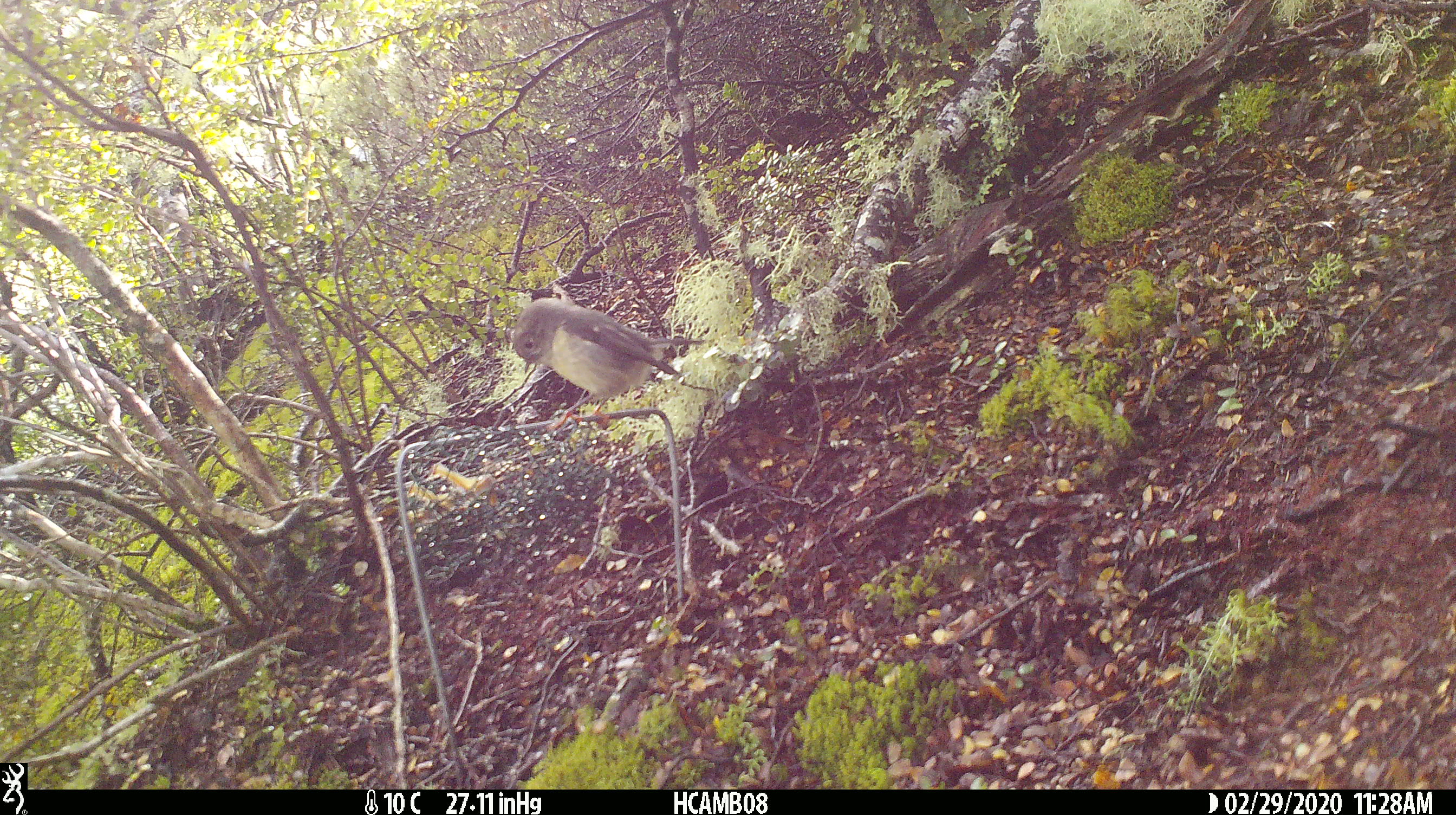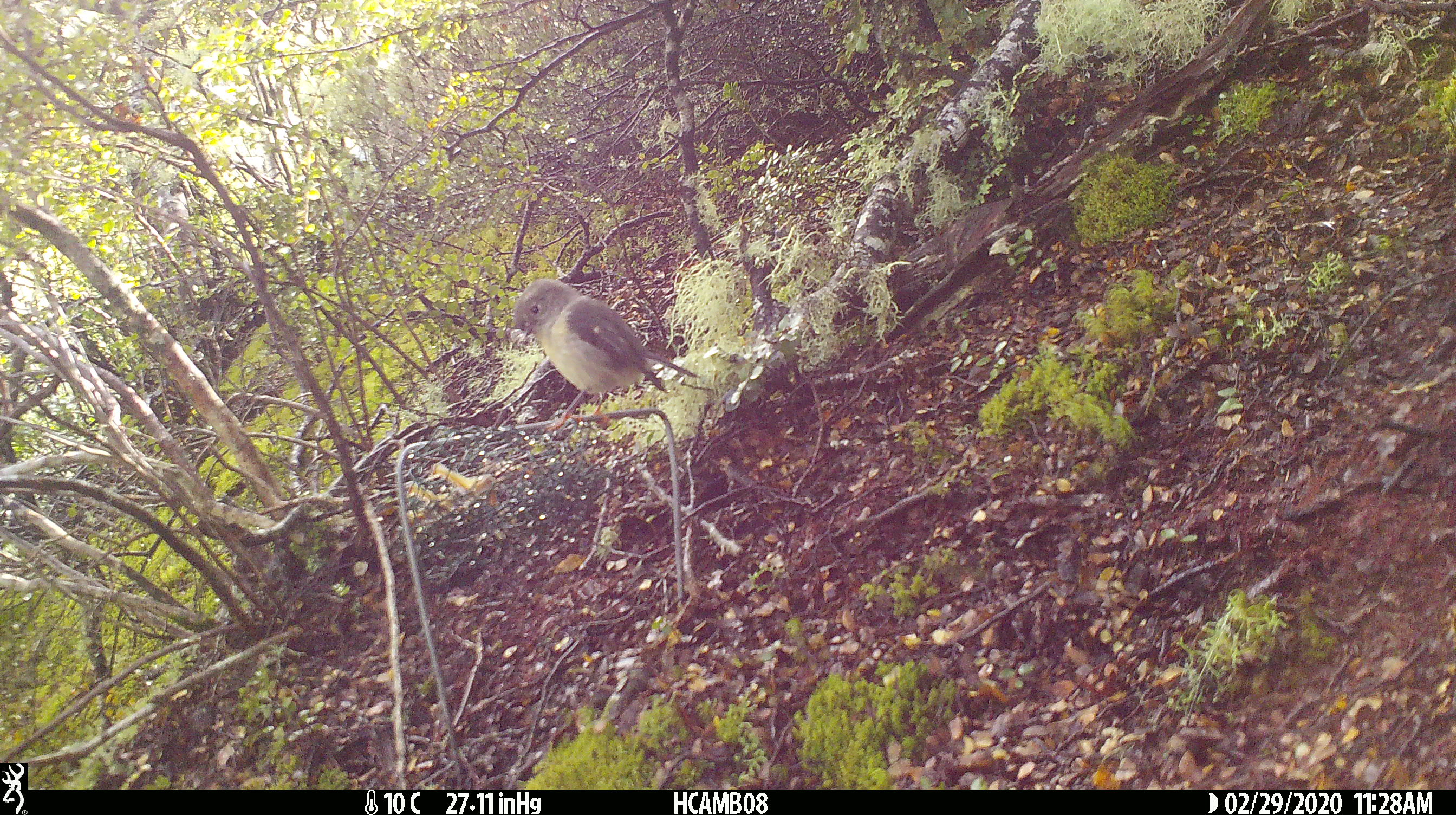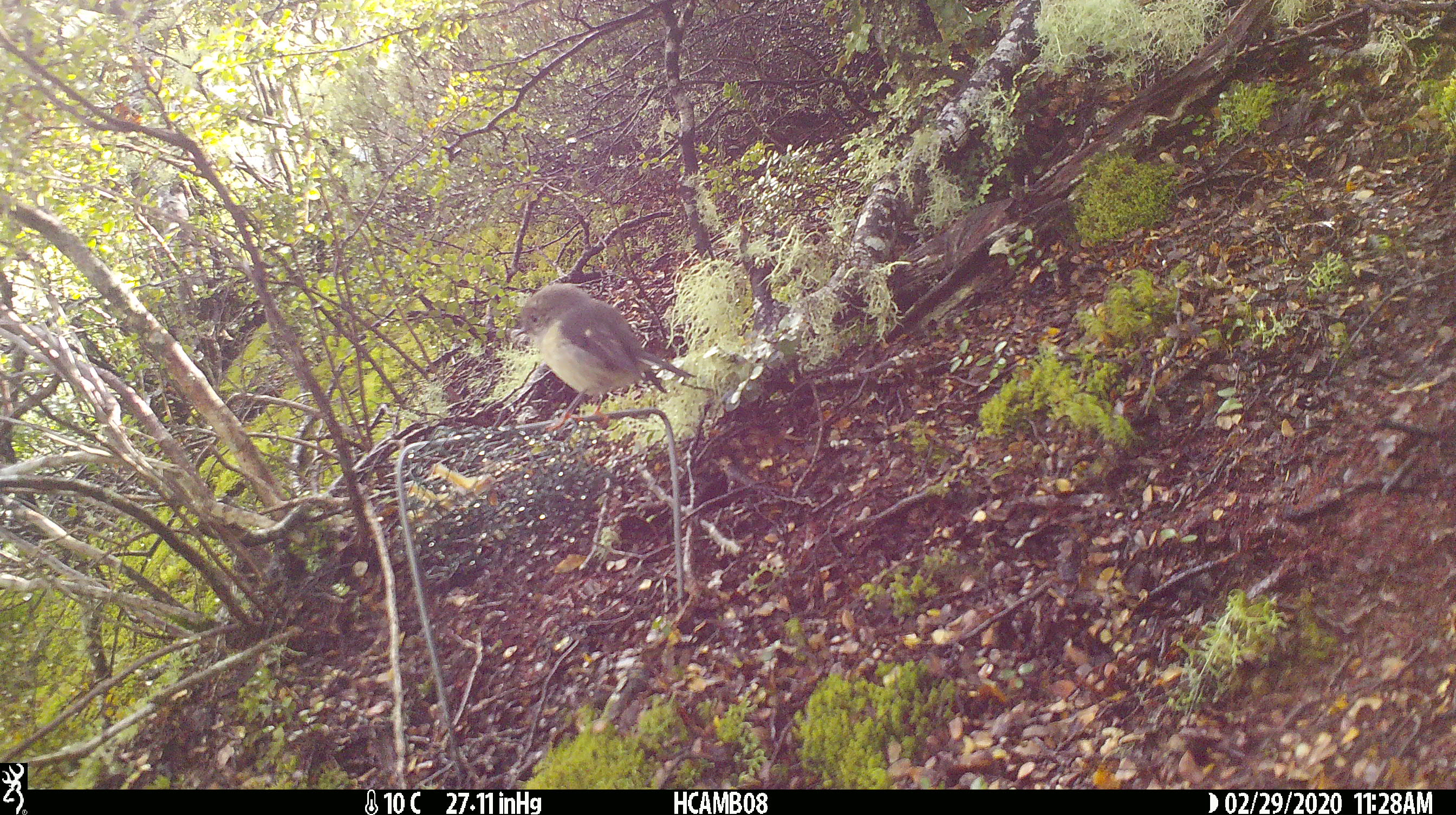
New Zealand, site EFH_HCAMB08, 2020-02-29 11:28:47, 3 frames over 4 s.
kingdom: Animalia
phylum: Chordata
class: Aves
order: Passeriformes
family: Petroicidae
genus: Petroica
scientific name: Petroica macrocephala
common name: tomtit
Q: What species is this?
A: Tomtit (Petroica macrocephala).